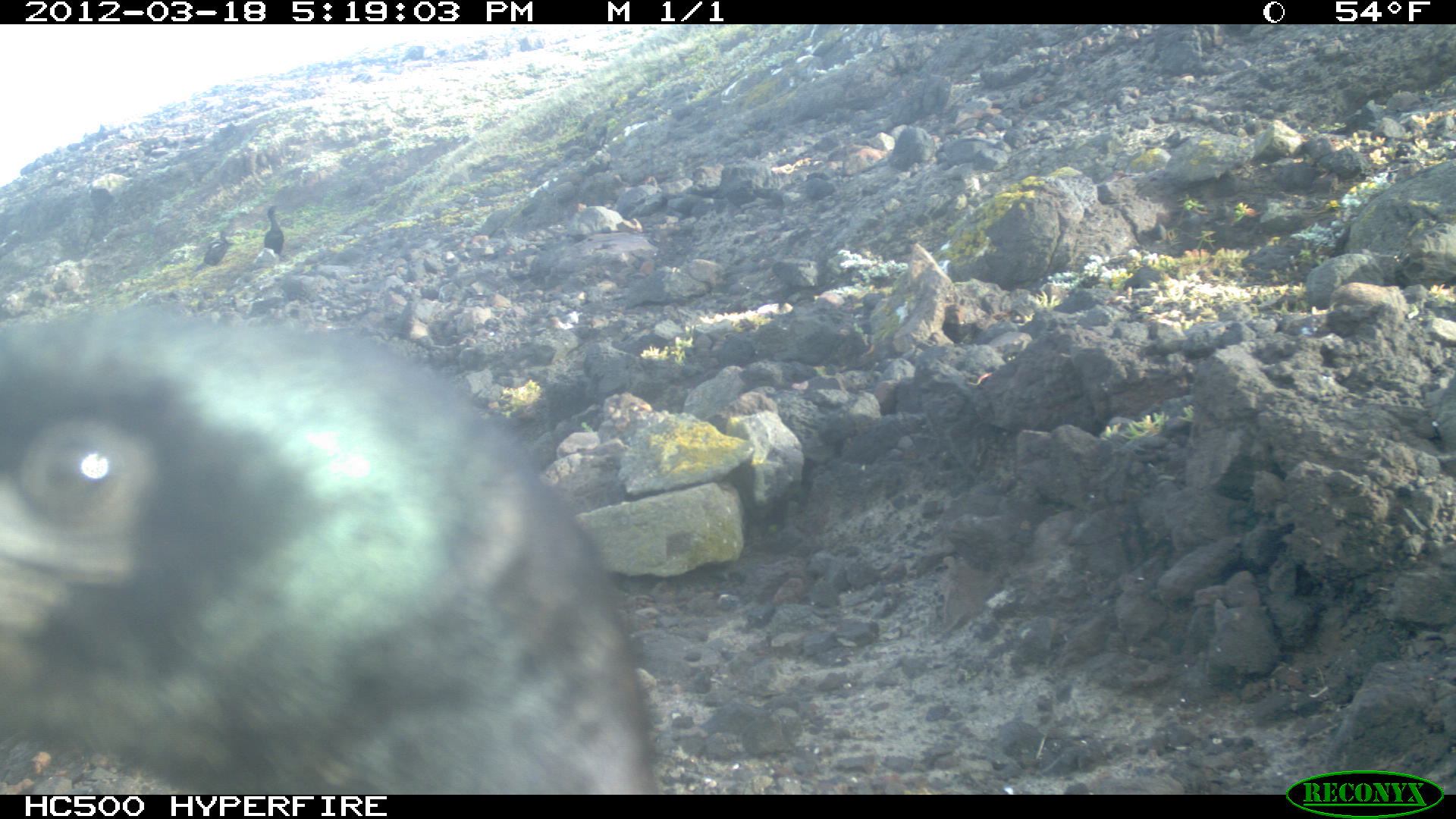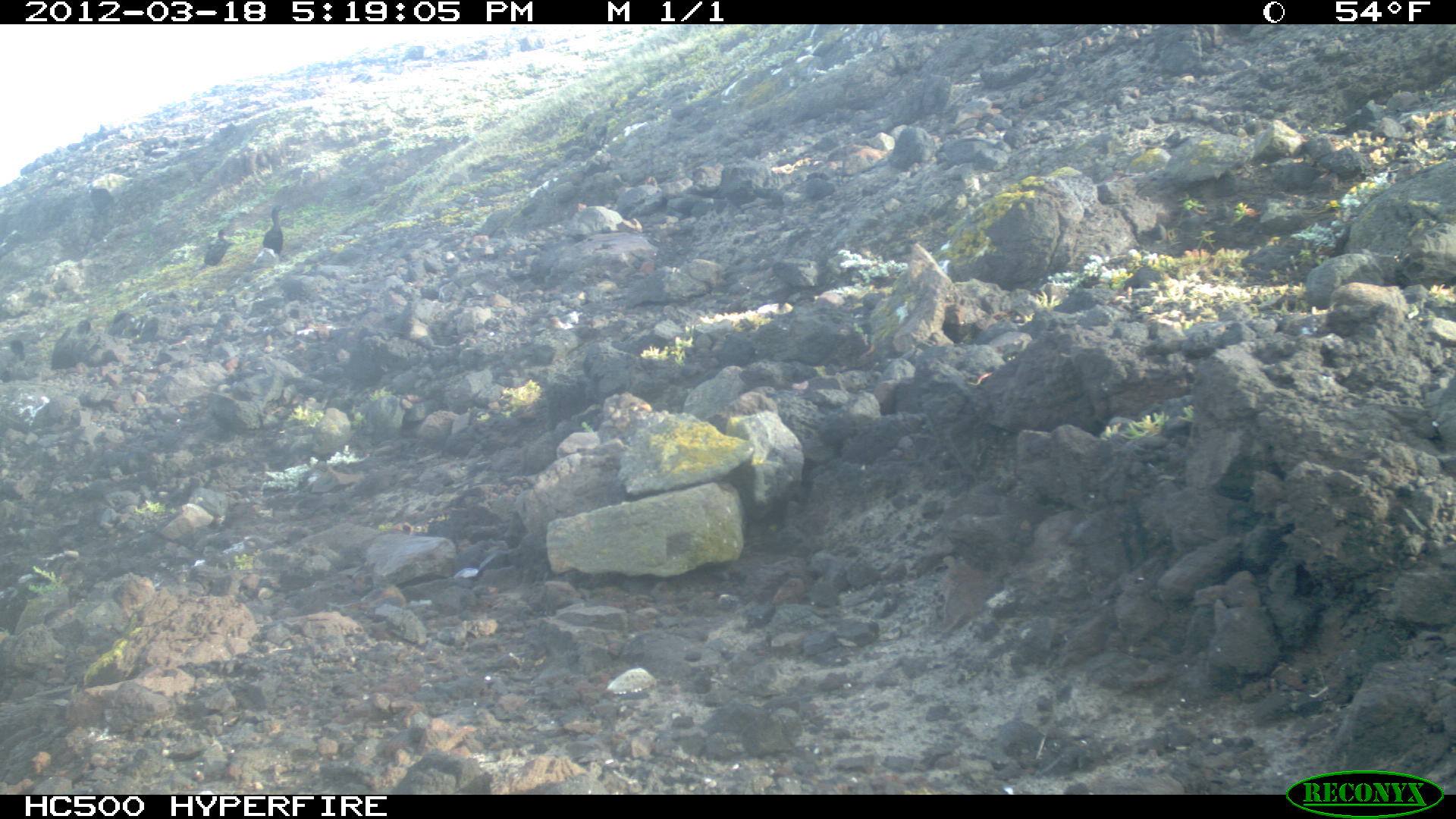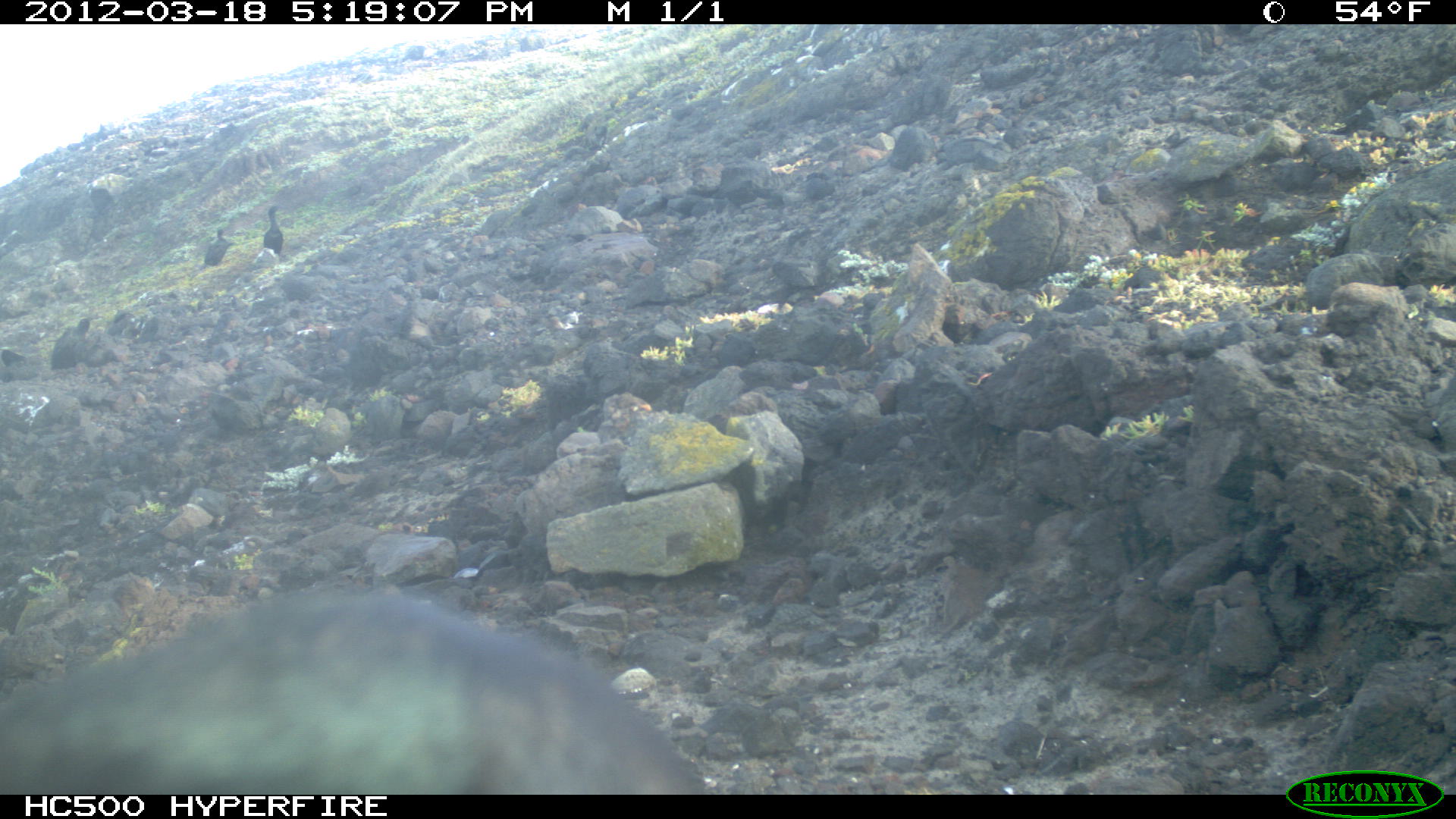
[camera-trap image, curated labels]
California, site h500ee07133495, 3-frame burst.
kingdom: Animalia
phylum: Chordata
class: Aves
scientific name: Aves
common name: bird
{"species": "bird (Aves)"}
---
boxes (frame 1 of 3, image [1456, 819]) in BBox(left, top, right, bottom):
bird: BBox(0, 309, 654, 795); BBox(264, 205, 284, 256); BBox(202, 229, 229, 266)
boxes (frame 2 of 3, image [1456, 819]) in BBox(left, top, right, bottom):
bird: BBox(262, 203, 288, 253); BBox(204, 226, 229, 266)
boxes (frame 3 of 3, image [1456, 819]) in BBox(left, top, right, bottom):
bird: BBox(0, 584, 708, 792); BBox(51, 318, 91, 369); BBox(263, 206, 284, 256); BBox(204, 228, 230, 265); BBox(0, 349, 26, 369)